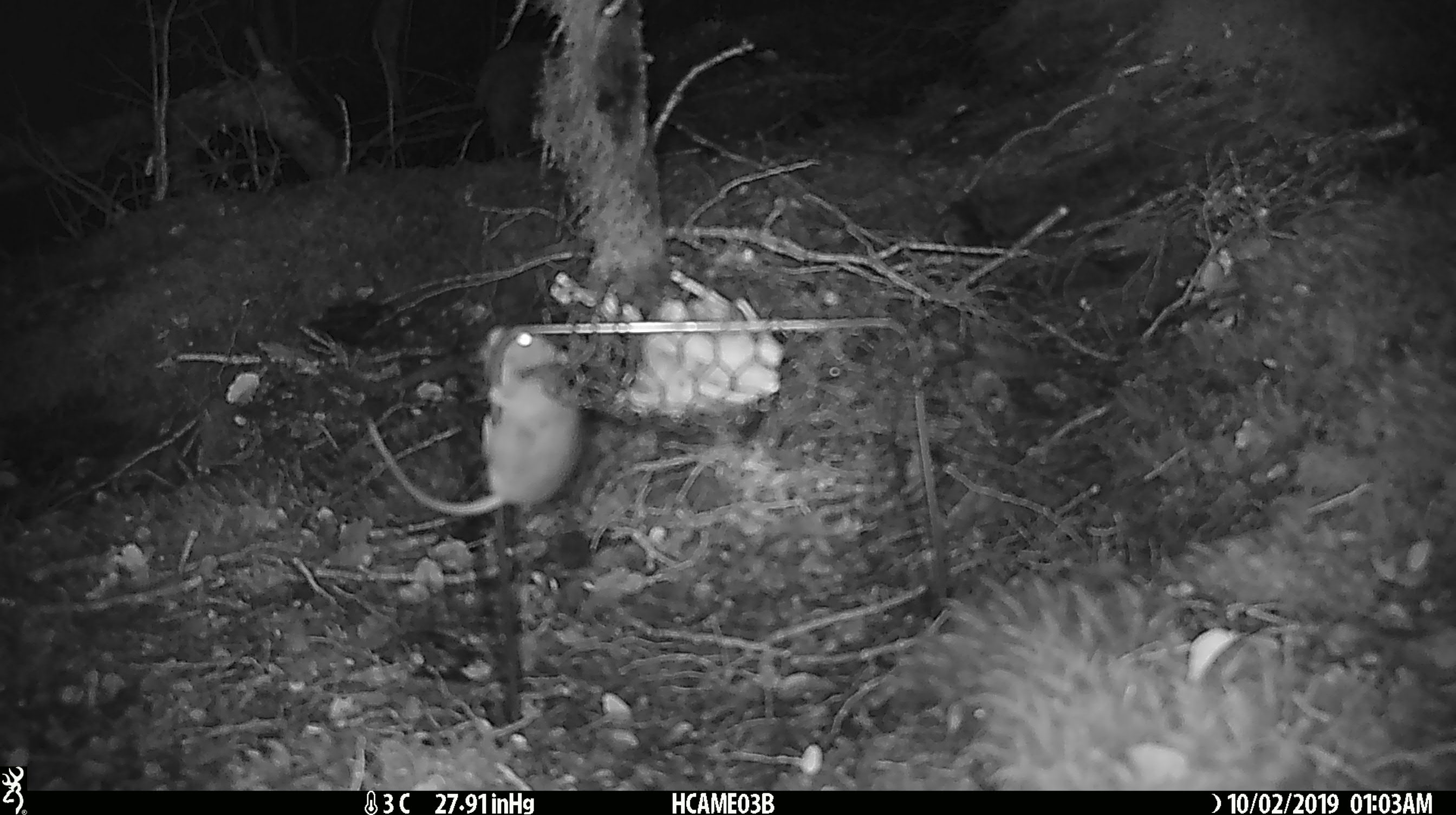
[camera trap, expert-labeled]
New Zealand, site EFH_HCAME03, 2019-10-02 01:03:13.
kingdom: Animalia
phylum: Chordata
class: Mammalia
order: Rodentia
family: Muridae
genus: Mus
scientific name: Mus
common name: mouse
Mouse (Mus).